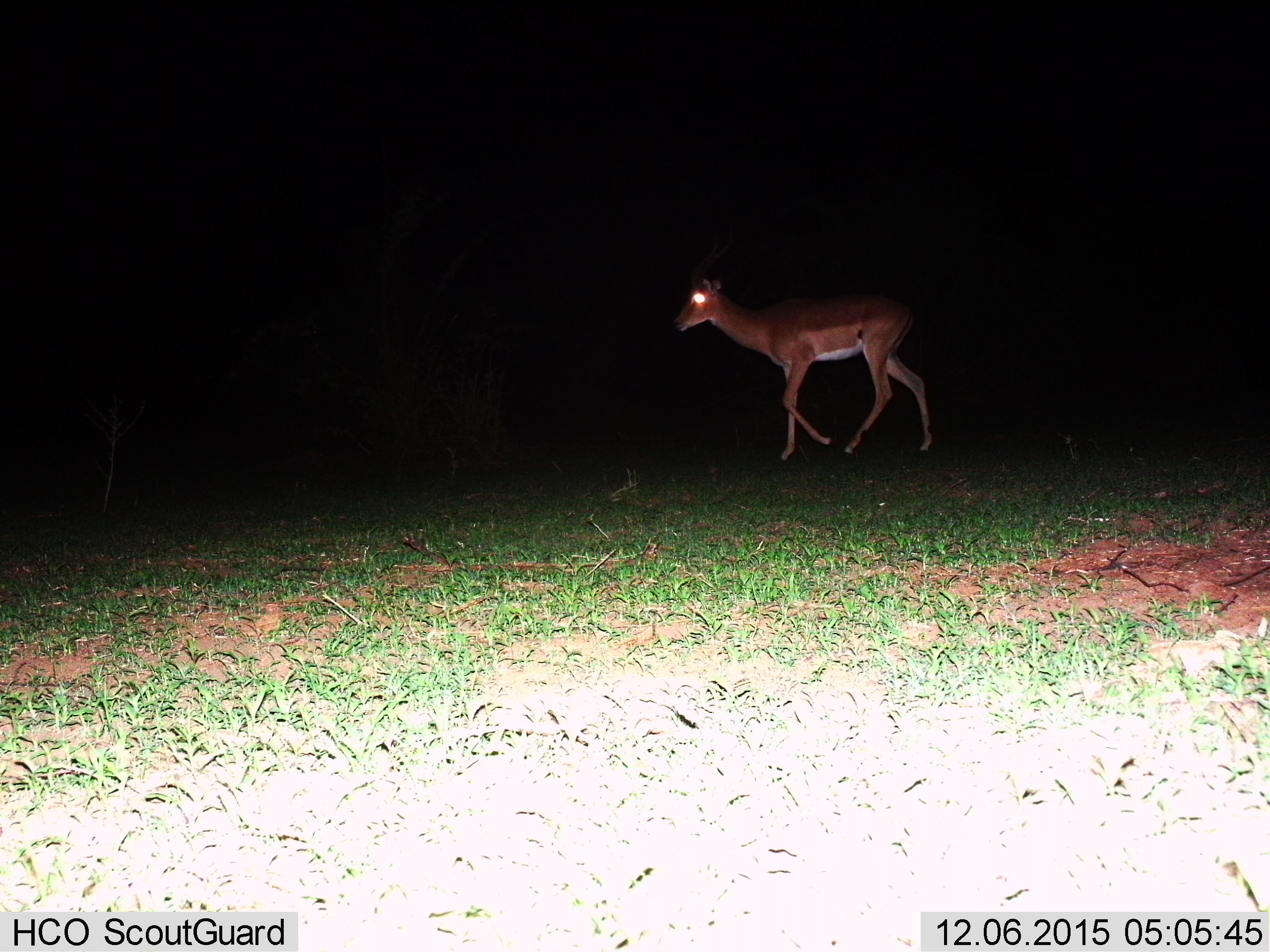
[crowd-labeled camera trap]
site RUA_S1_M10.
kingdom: Animalia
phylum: Chordata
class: Mammalia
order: Artiodactyla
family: Bovidae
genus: Aepyceros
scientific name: Aepyceros melampus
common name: impala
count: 1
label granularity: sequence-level